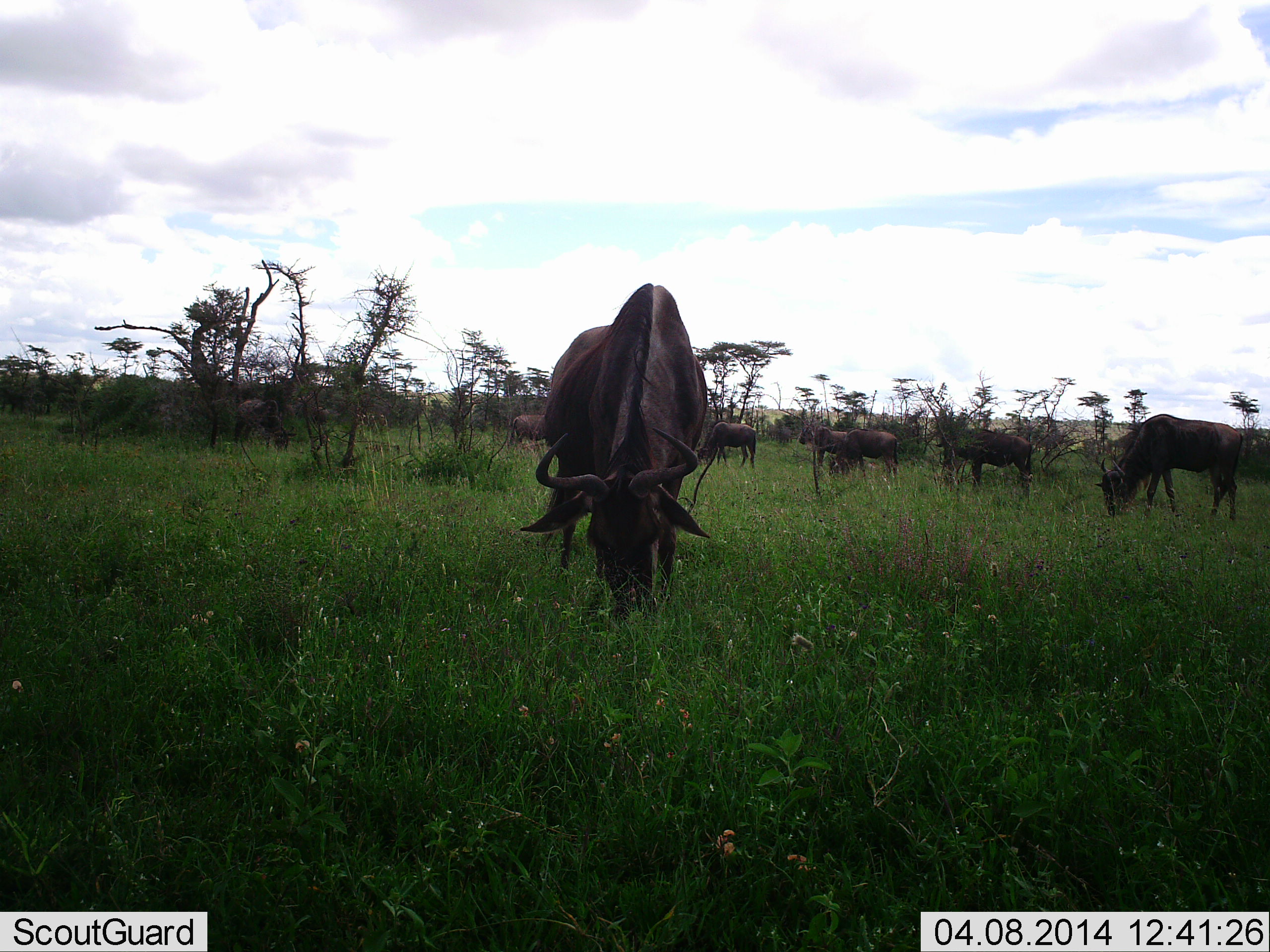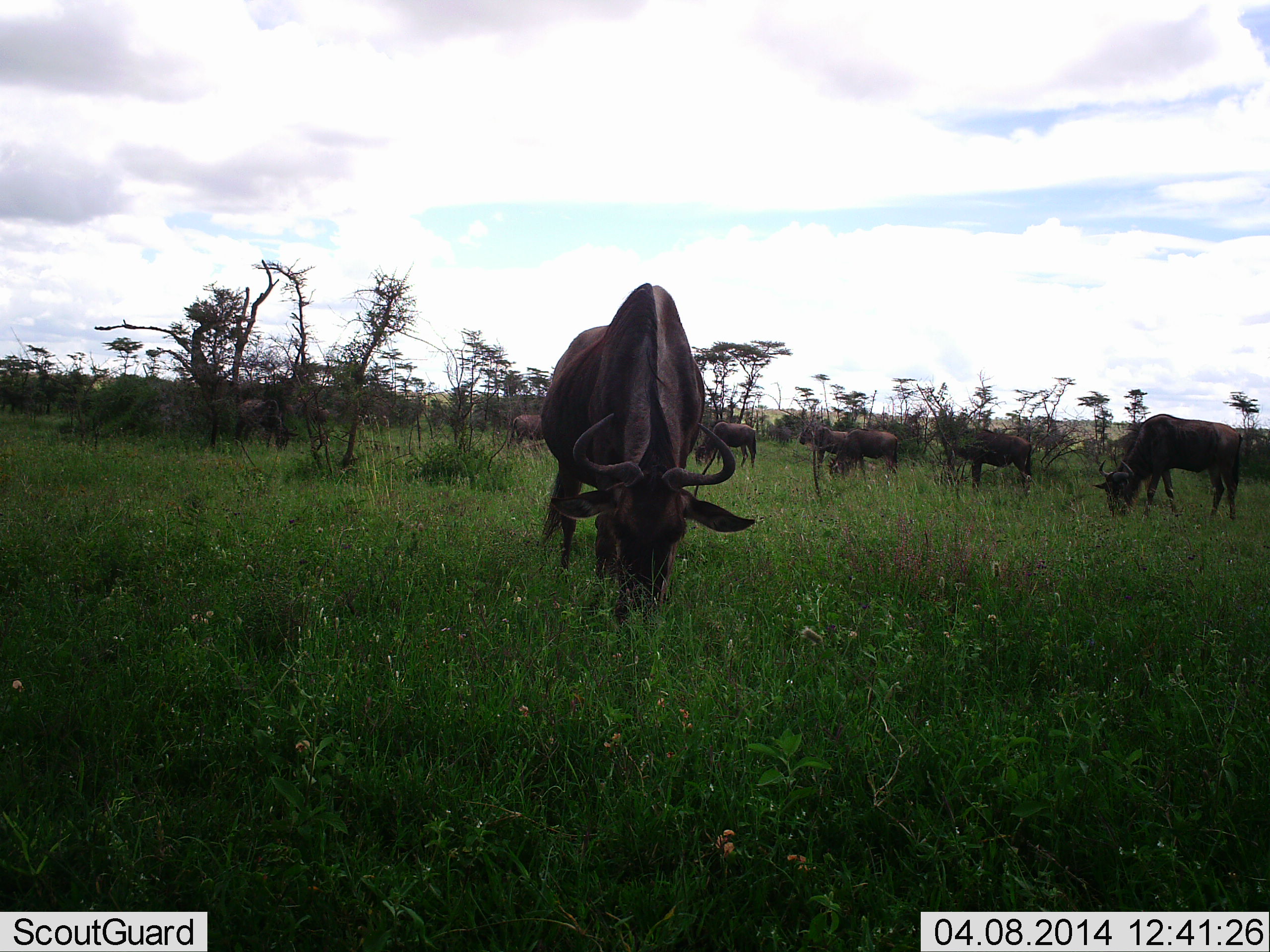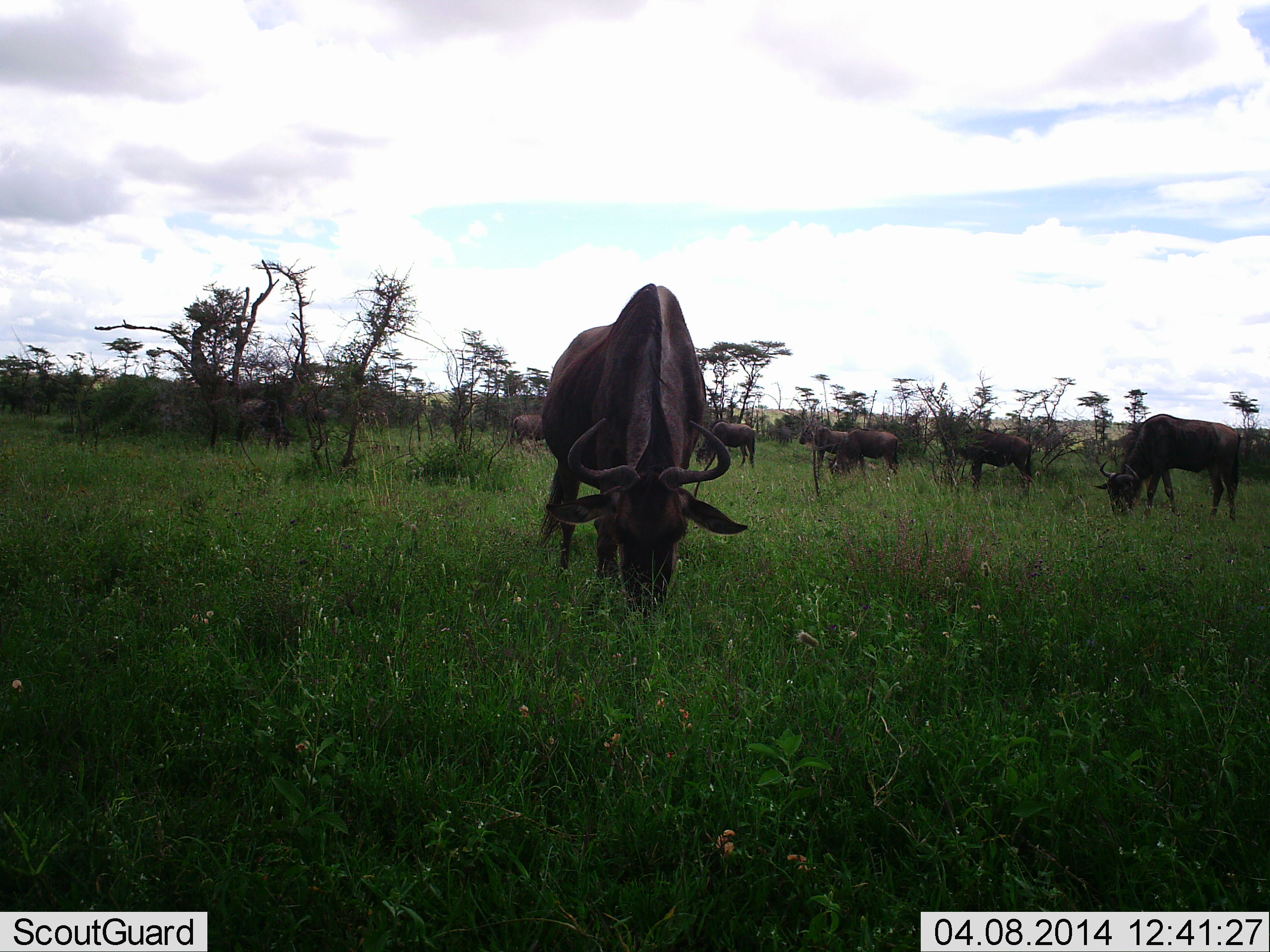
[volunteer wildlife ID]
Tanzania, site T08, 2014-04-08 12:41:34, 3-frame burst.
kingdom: Animalia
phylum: Chordata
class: Mammalia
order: Artiodactyla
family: Bovidae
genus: Connochaetes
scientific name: Connochaetes taurinus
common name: blue wildebeest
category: wildebeest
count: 8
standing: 30%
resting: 0%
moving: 0%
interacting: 0%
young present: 0%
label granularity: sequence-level